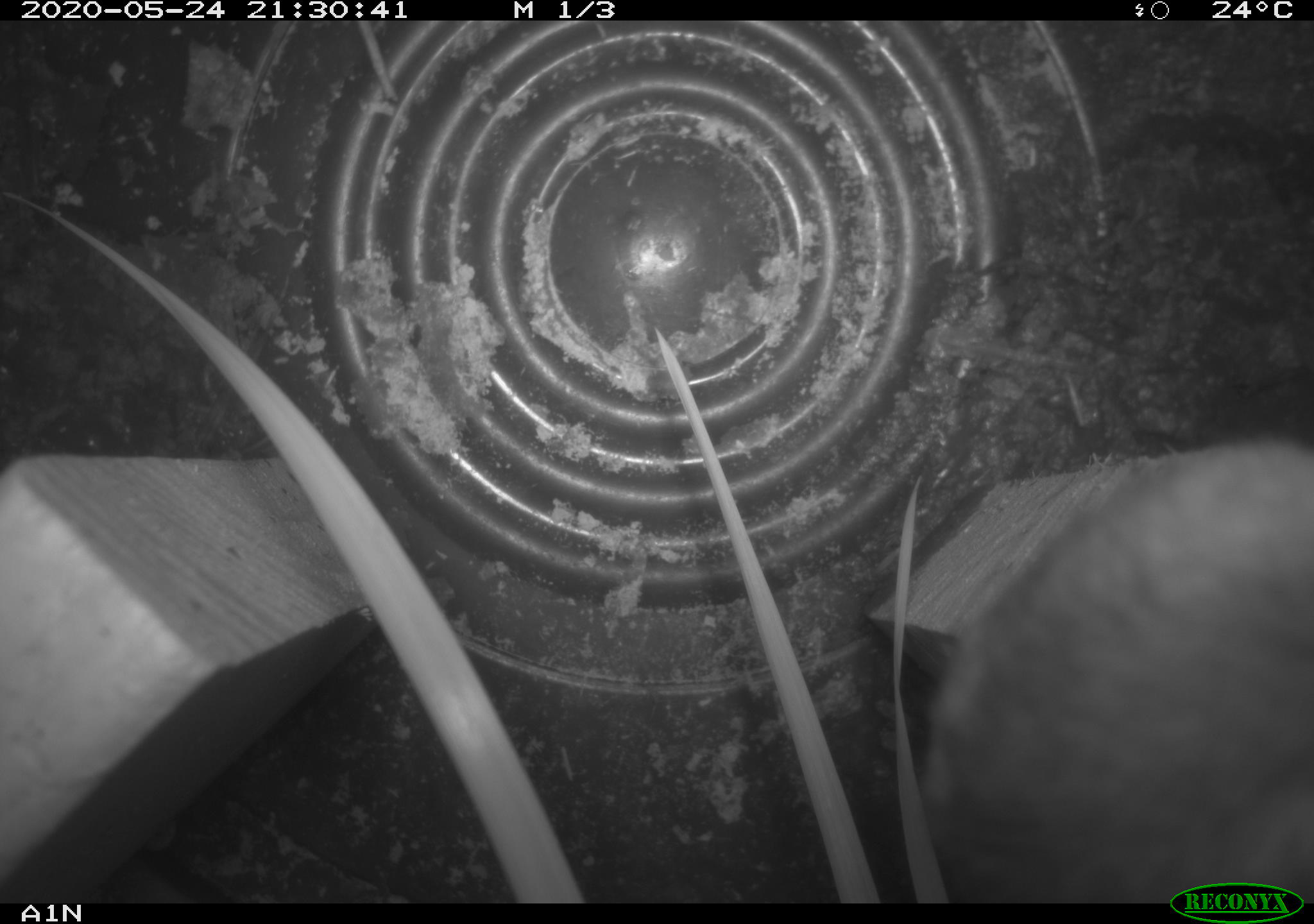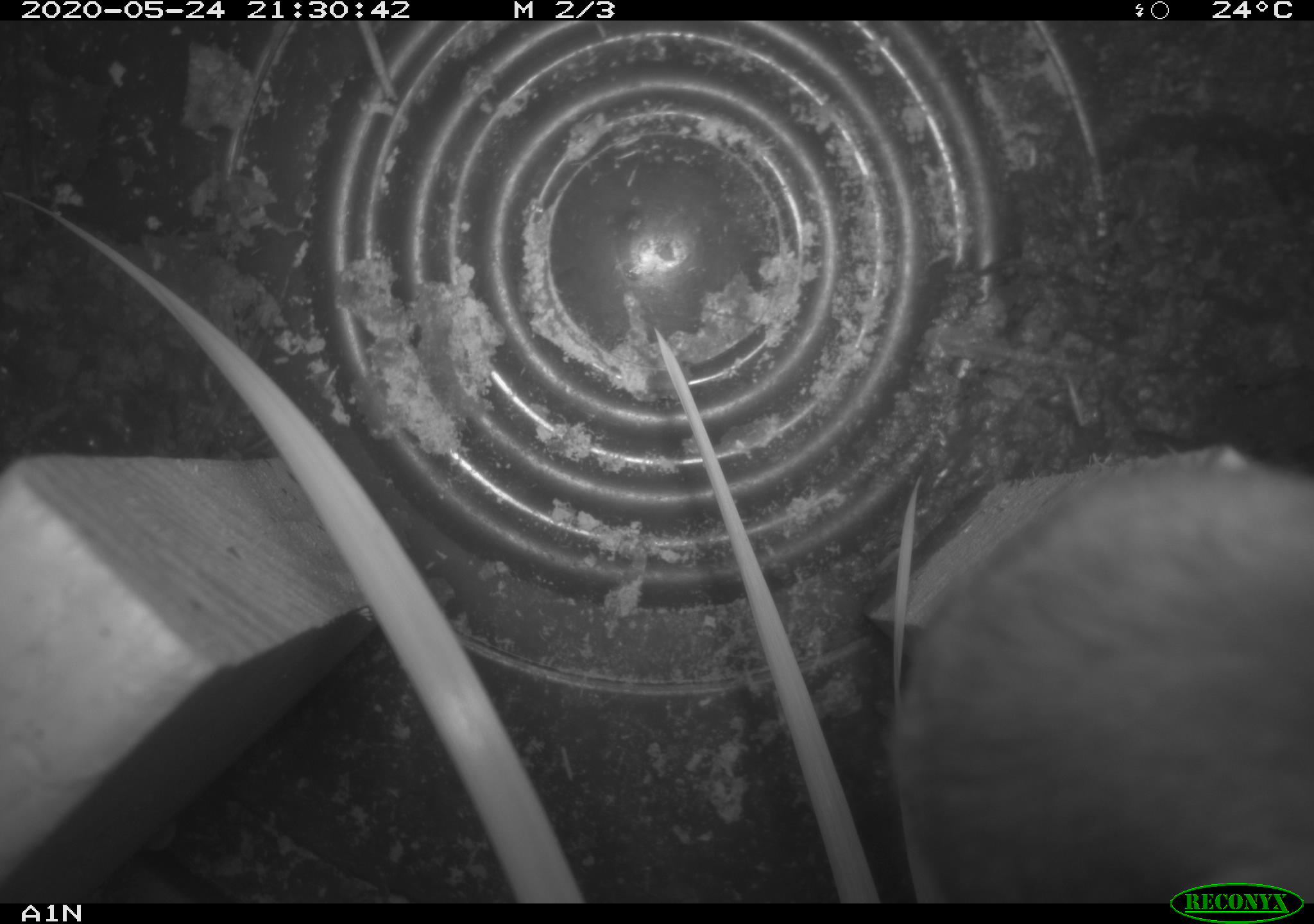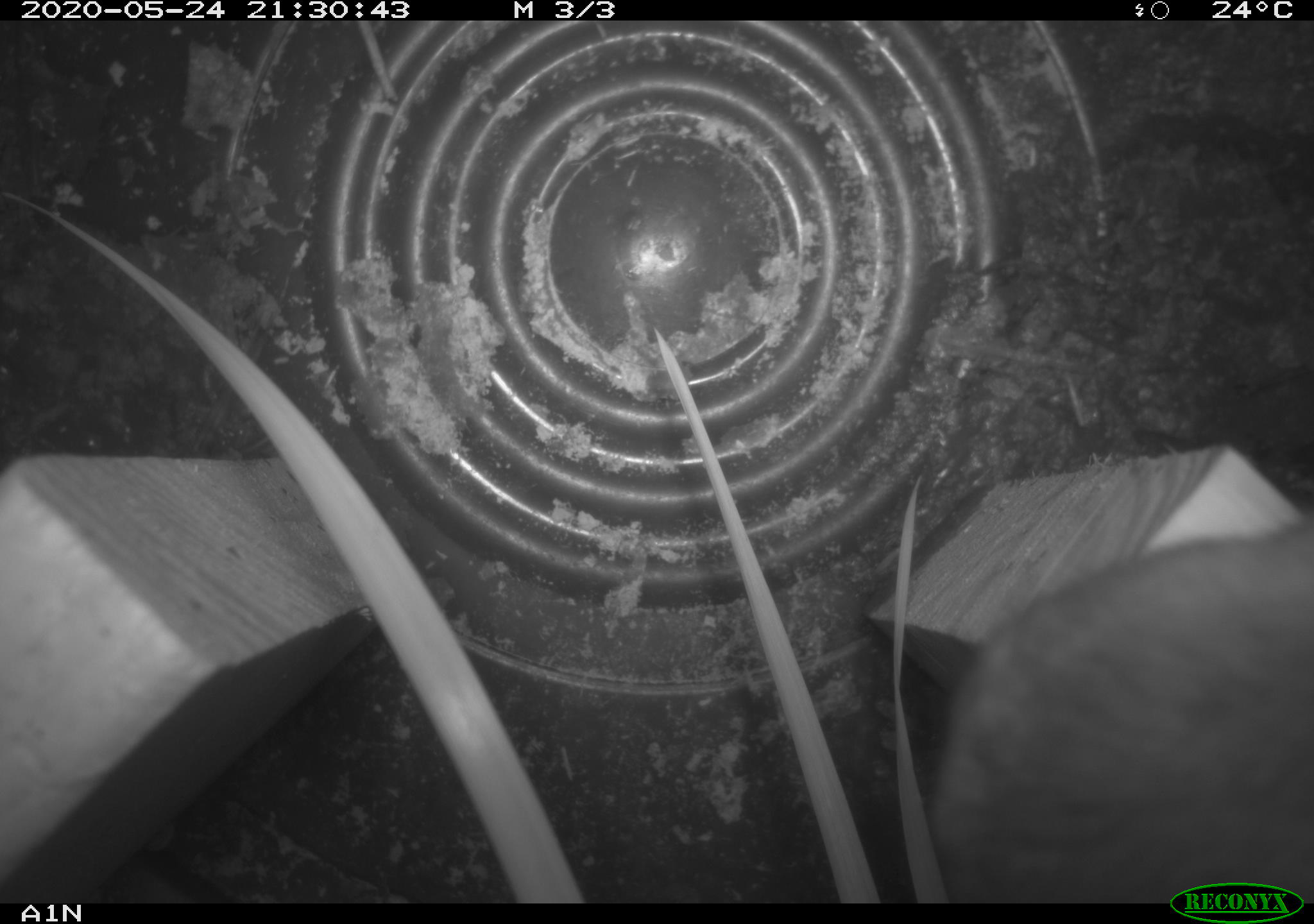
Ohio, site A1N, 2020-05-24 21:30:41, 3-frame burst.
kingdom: Animalia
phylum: Chordata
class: Mammalia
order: Rodentia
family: Cricetidae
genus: Peromyscus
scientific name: Peromyscus leucopus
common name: white-footed mouse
White-footed mouse (Peromyscus leucopus).